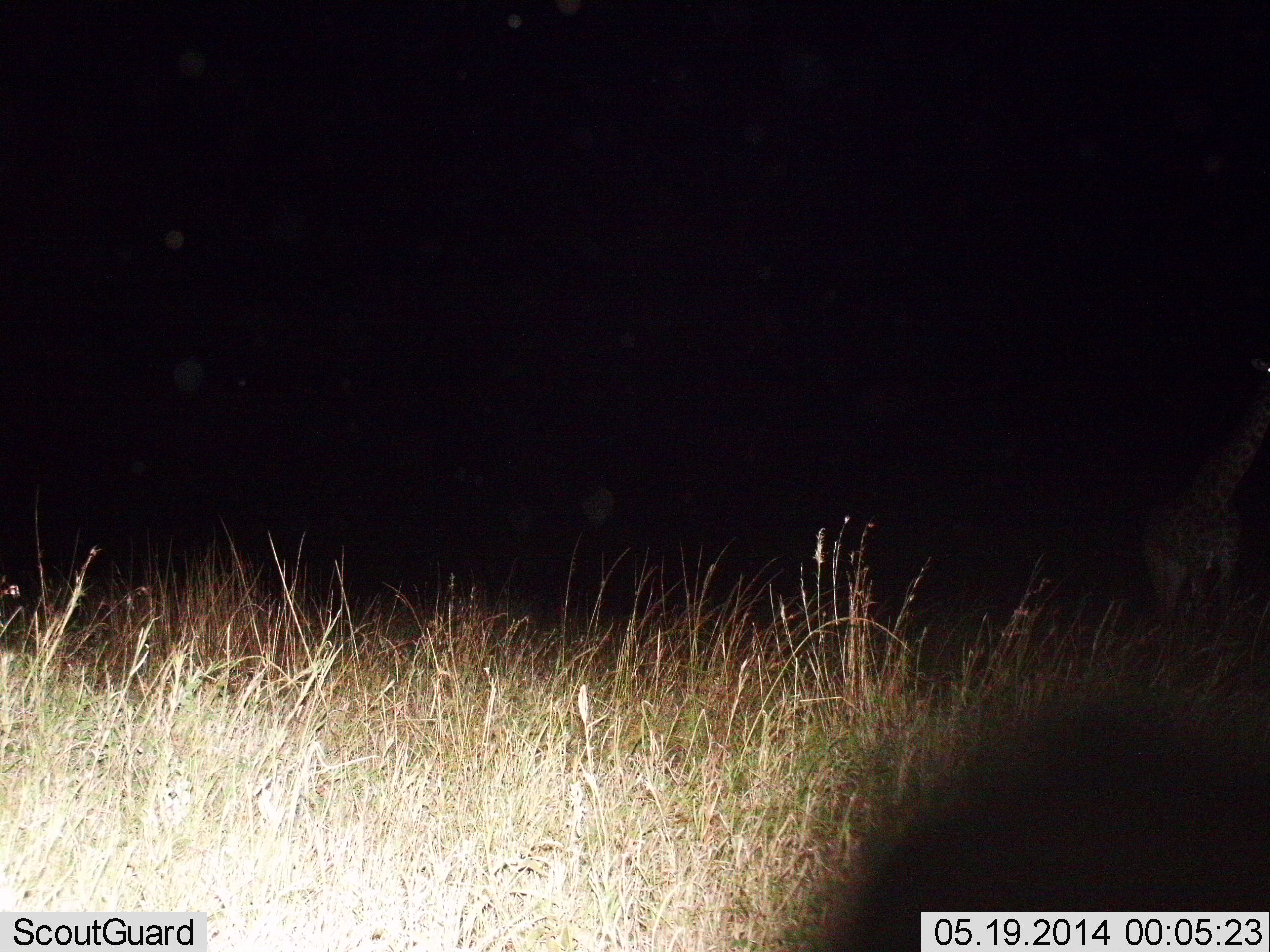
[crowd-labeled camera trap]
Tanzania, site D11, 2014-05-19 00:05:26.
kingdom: Animalia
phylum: Chordata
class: Mammalia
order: Artiodactyla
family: Giraffidae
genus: Giraffa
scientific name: Giraffa camelopardalis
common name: giraffe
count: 1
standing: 80%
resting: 0%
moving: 20%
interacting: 0%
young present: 0%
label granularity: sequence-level